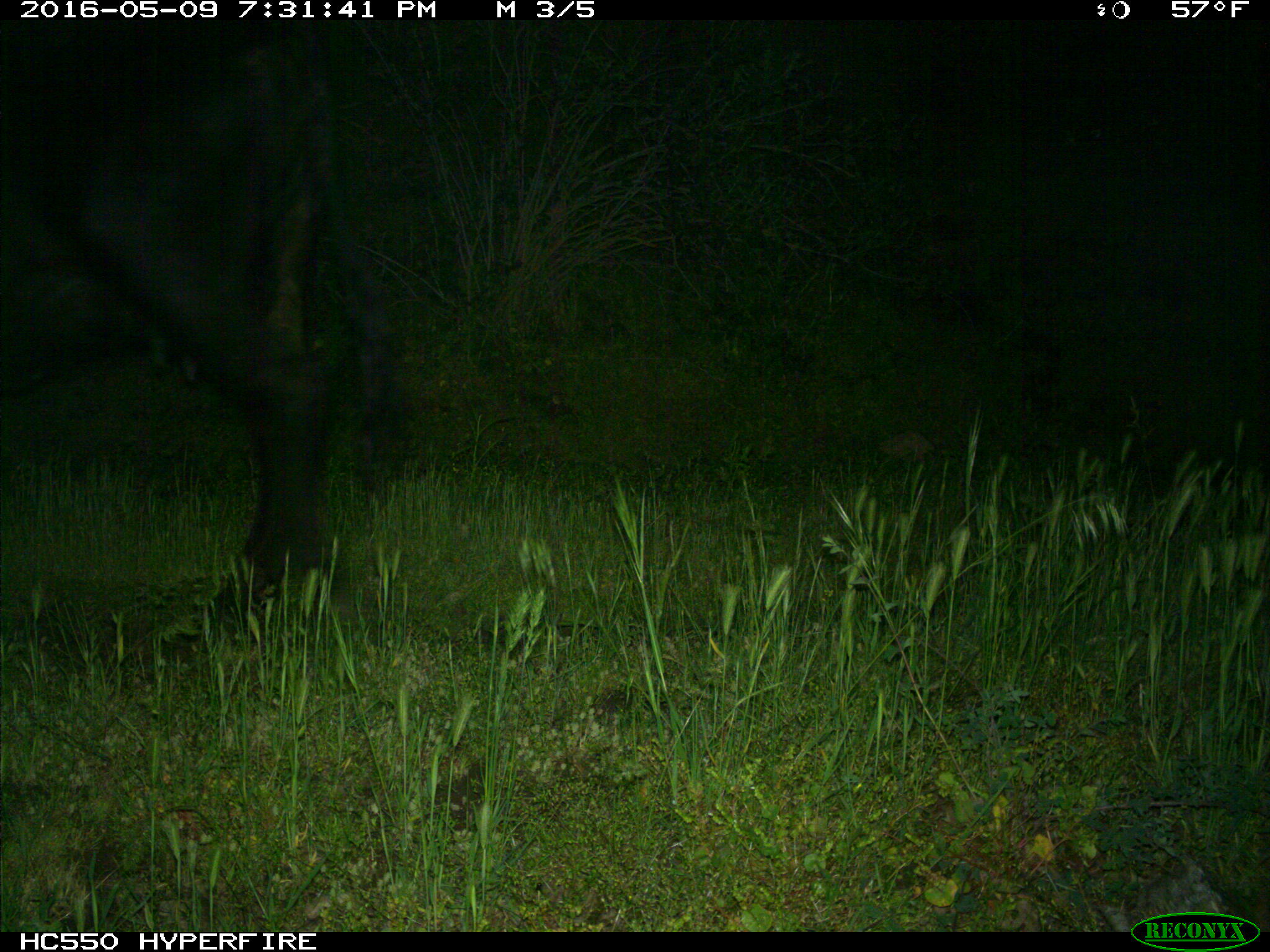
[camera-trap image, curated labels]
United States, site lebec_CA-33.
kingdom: Animalia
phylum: Chordata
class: Mammalia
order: Artiodactyla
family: Bovidae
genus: Bos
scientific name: Bos taurus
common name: domestic cow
Bos taurus (domestic cow).